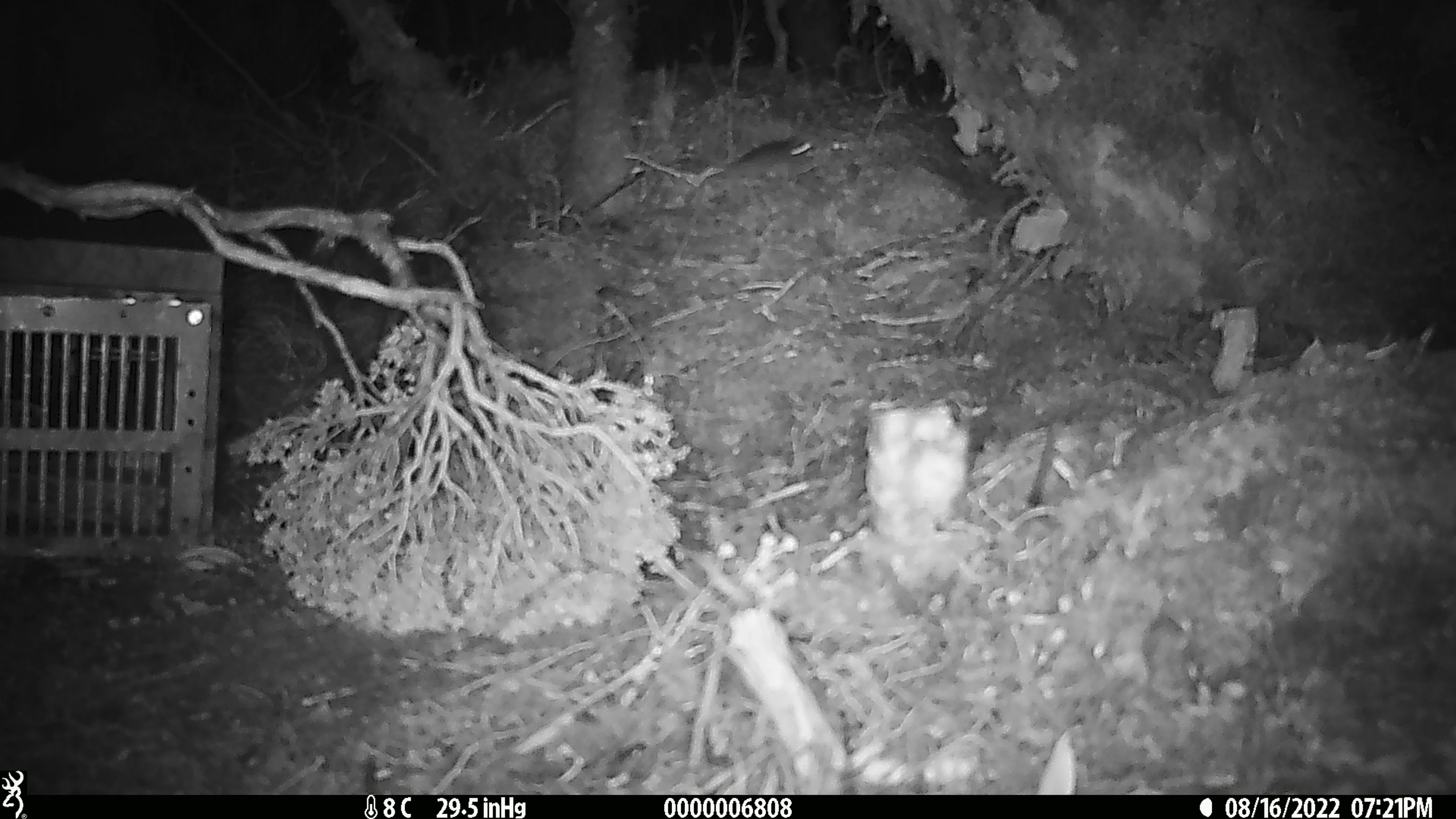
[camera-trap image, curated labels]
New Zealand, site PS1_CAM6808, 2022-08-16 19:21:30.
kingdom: Animalia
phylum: Chordata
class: Mammalia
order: Rodentia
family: Muridae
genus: Mus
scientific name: Mus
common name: mouse